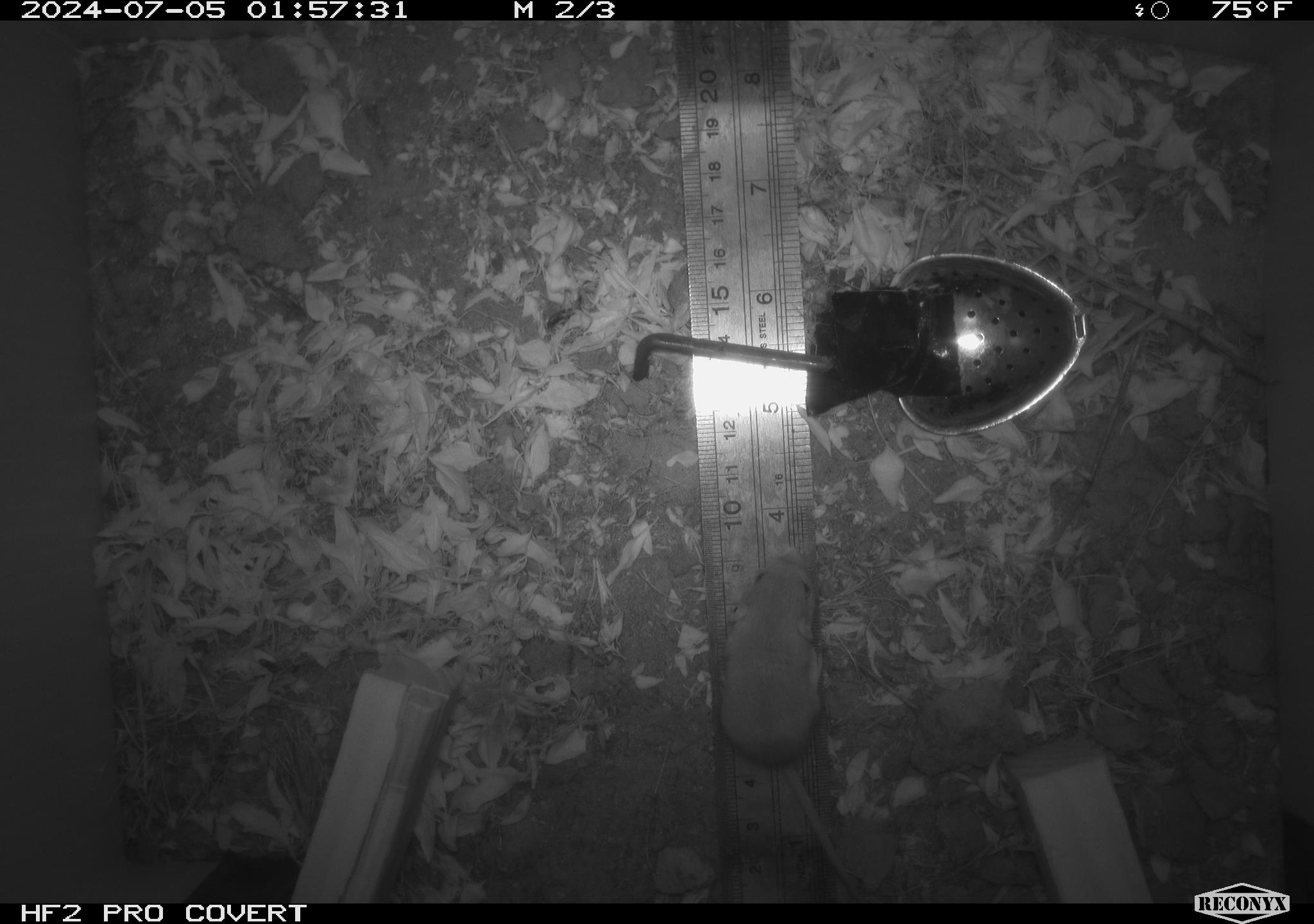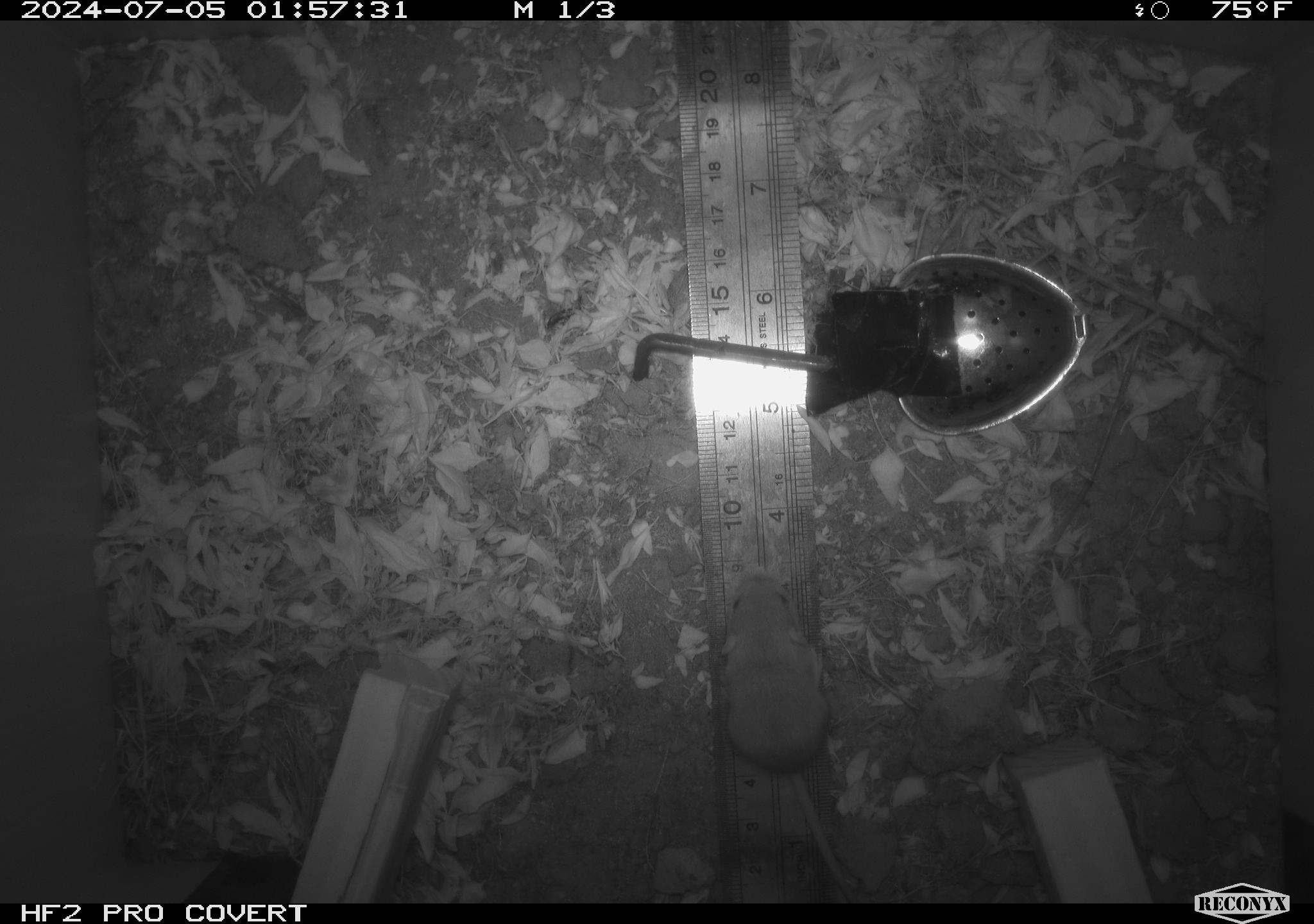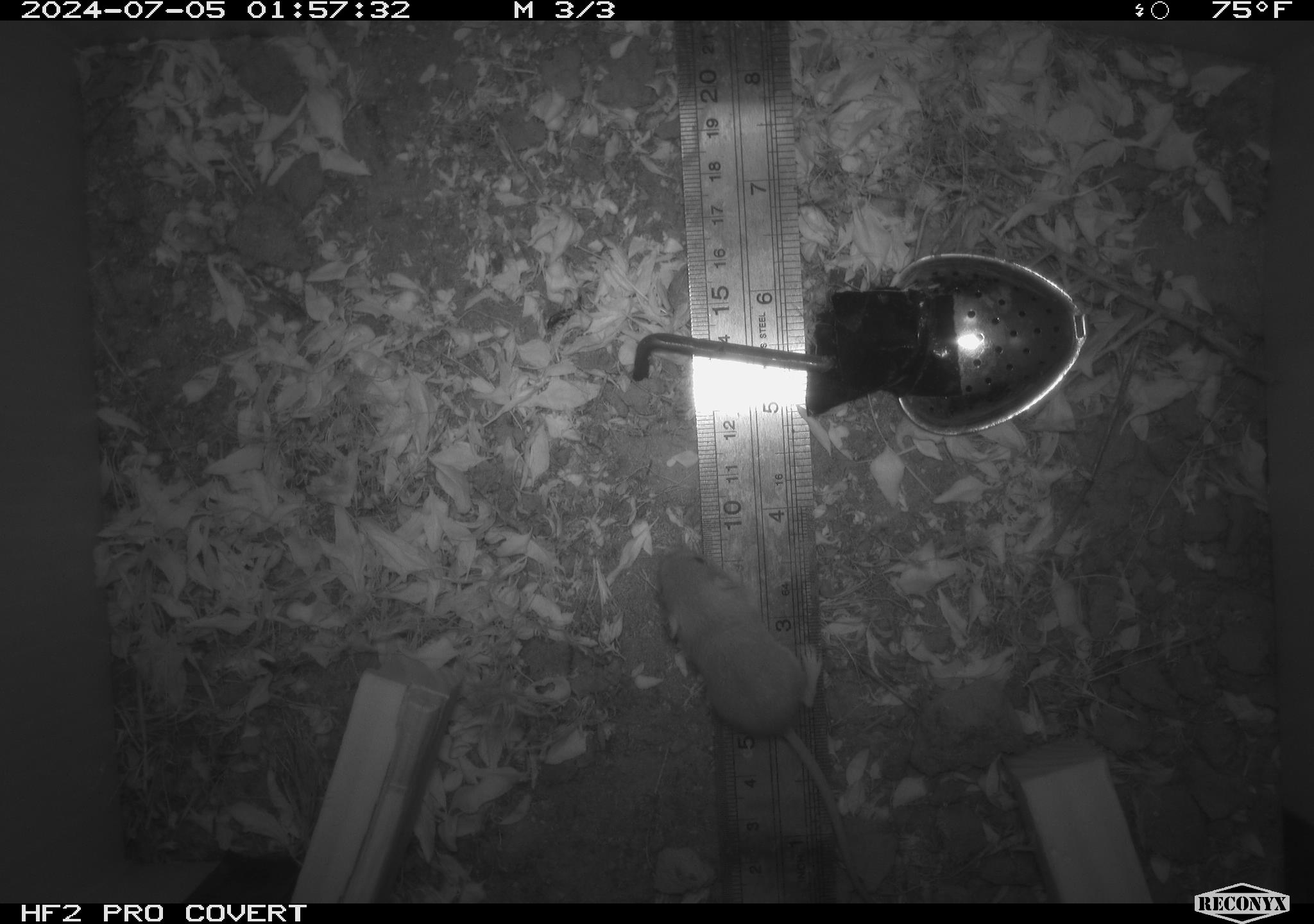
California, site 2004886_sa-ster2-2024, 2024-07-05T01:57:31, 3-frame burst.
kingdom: Animalia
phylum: Chordata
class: Mammalia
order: Rodentia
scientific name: Rodentia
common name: mouse species